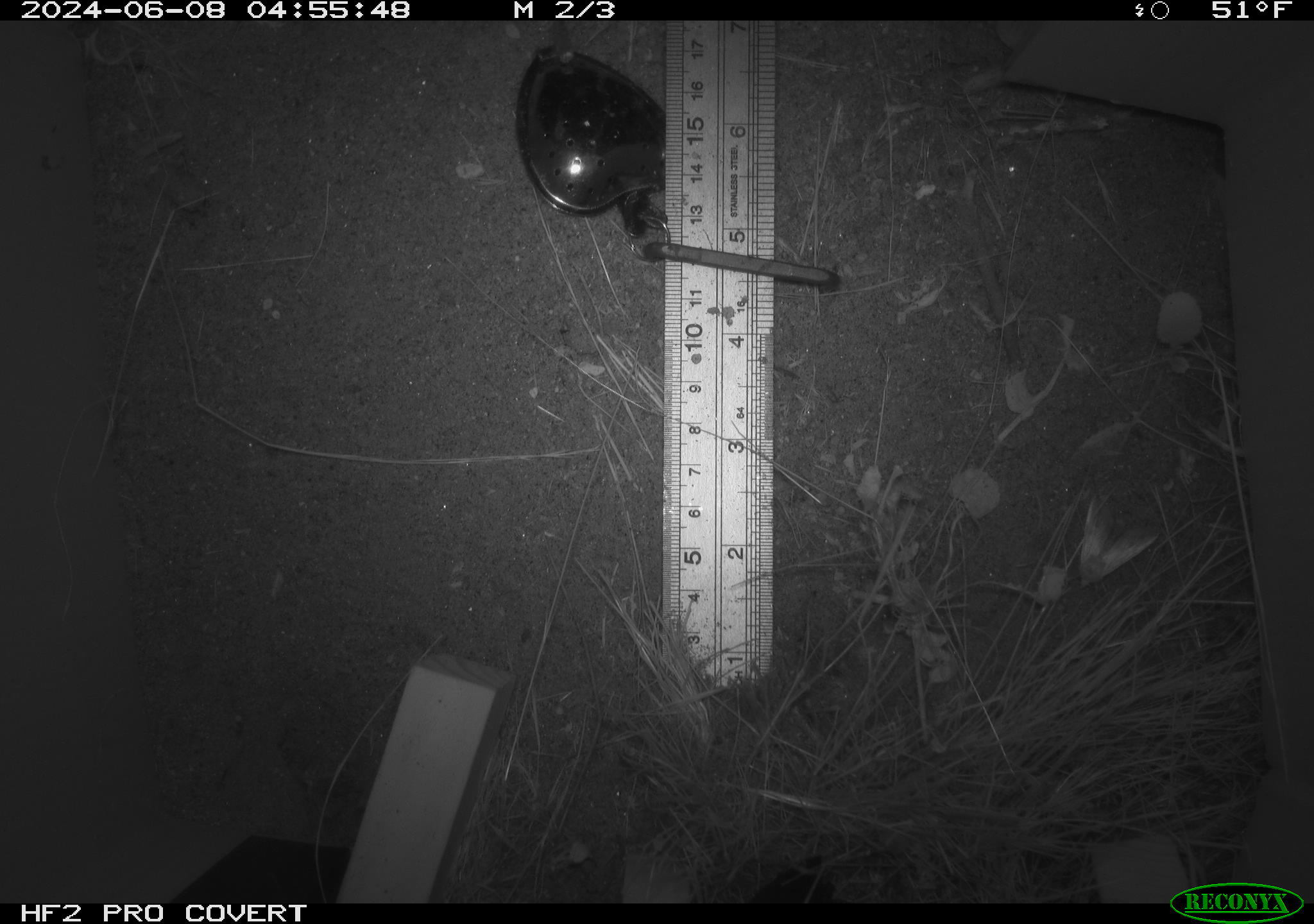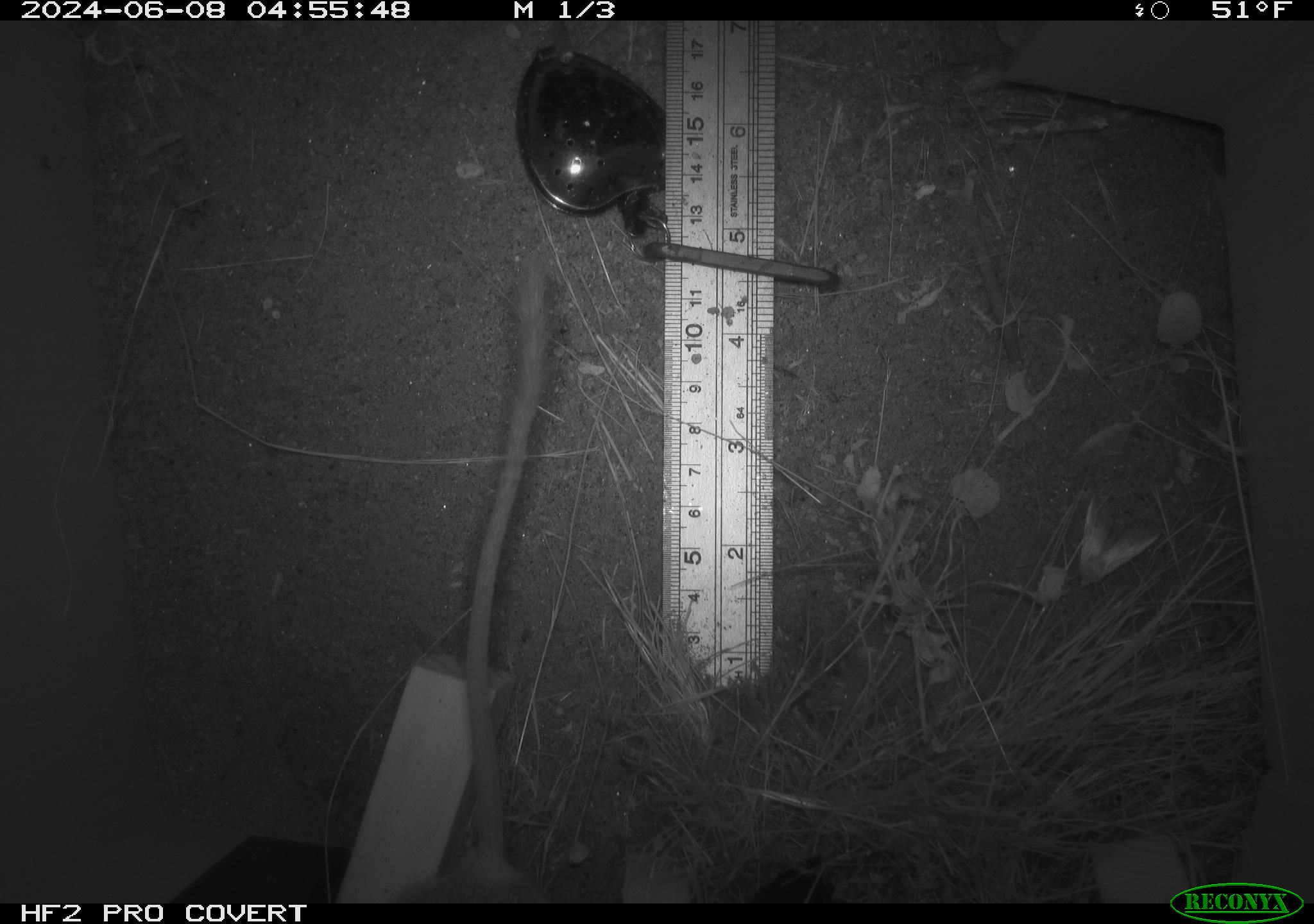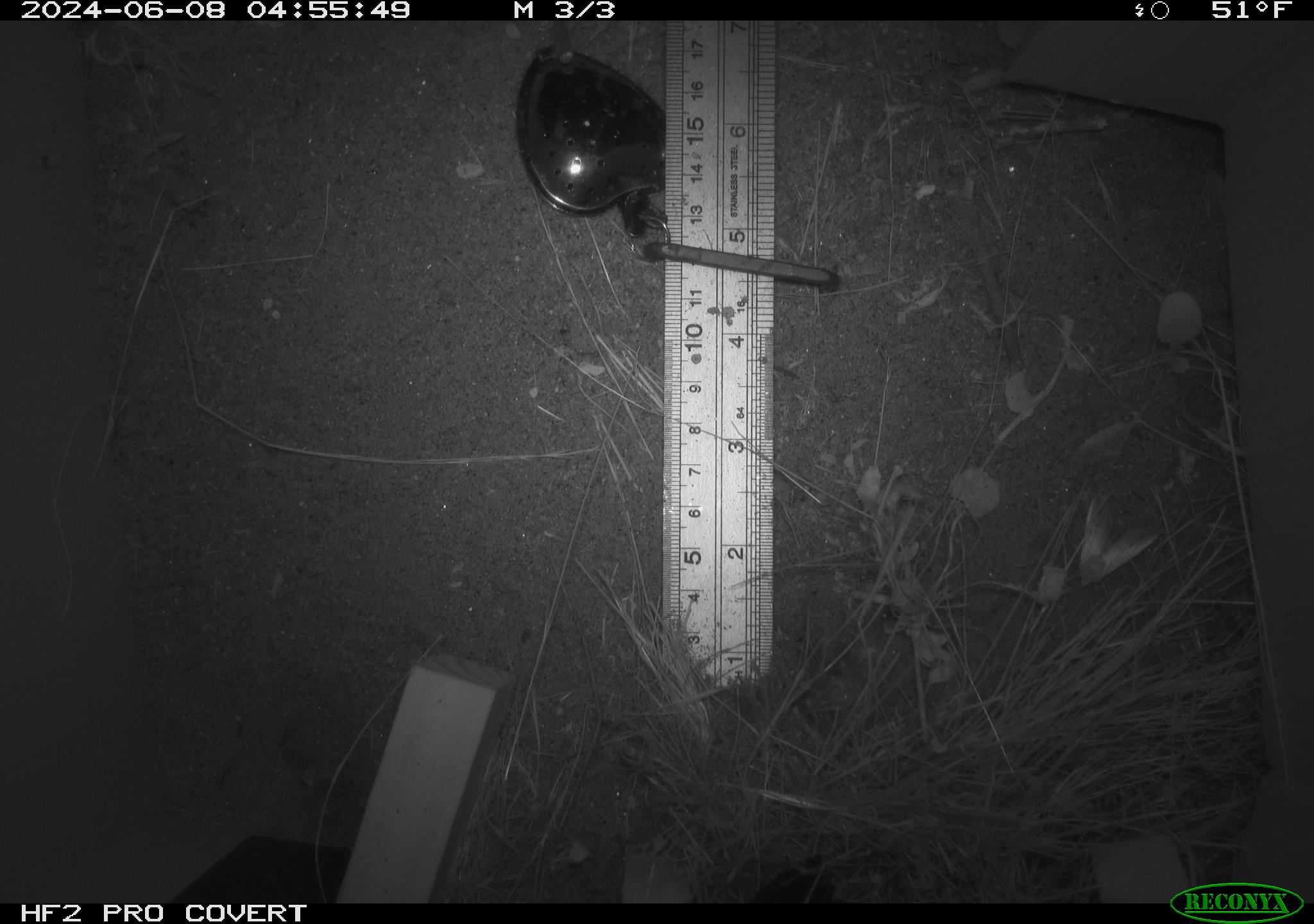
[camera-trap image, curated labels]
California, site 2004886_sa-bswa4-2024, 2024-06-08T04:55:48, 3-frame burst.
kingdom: Animalia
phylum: Chordata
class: Mammalia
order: Rodentia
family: Heteromyidae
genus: Dipodomys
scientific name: Dipodomys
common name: kangaroo rats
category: dipodomys species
Dipodomys species (kangaroo rats) (Dipodomys).